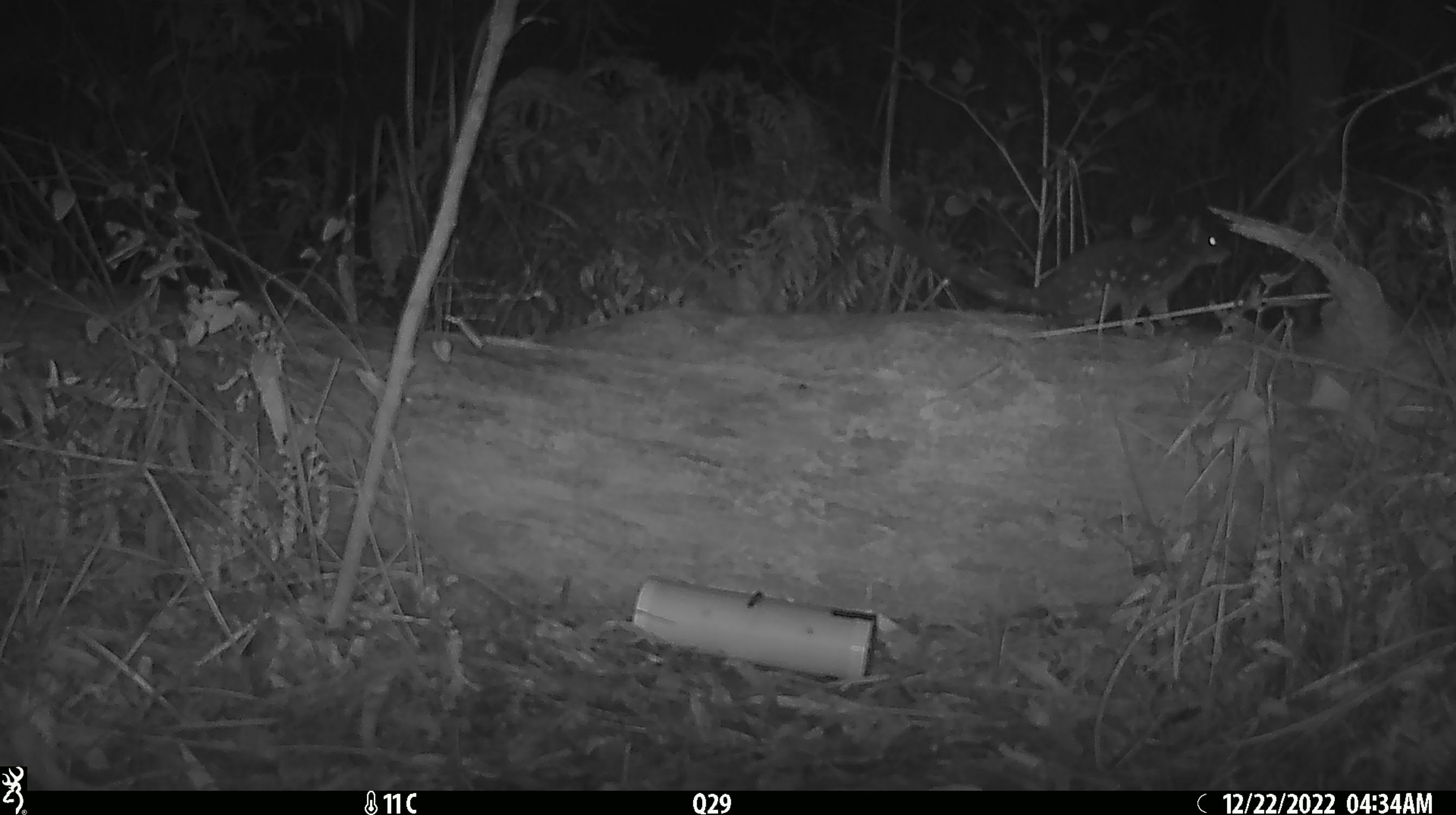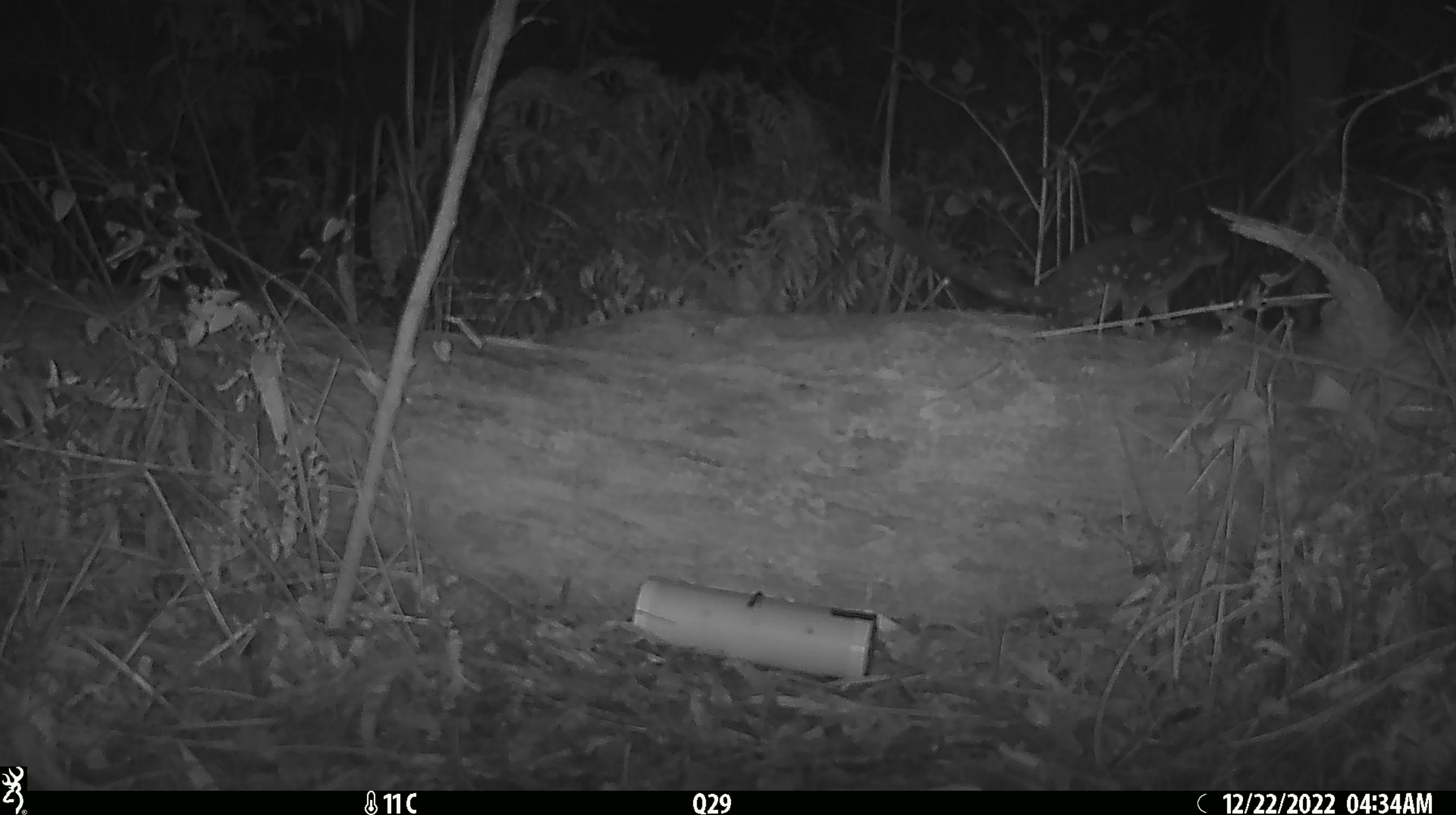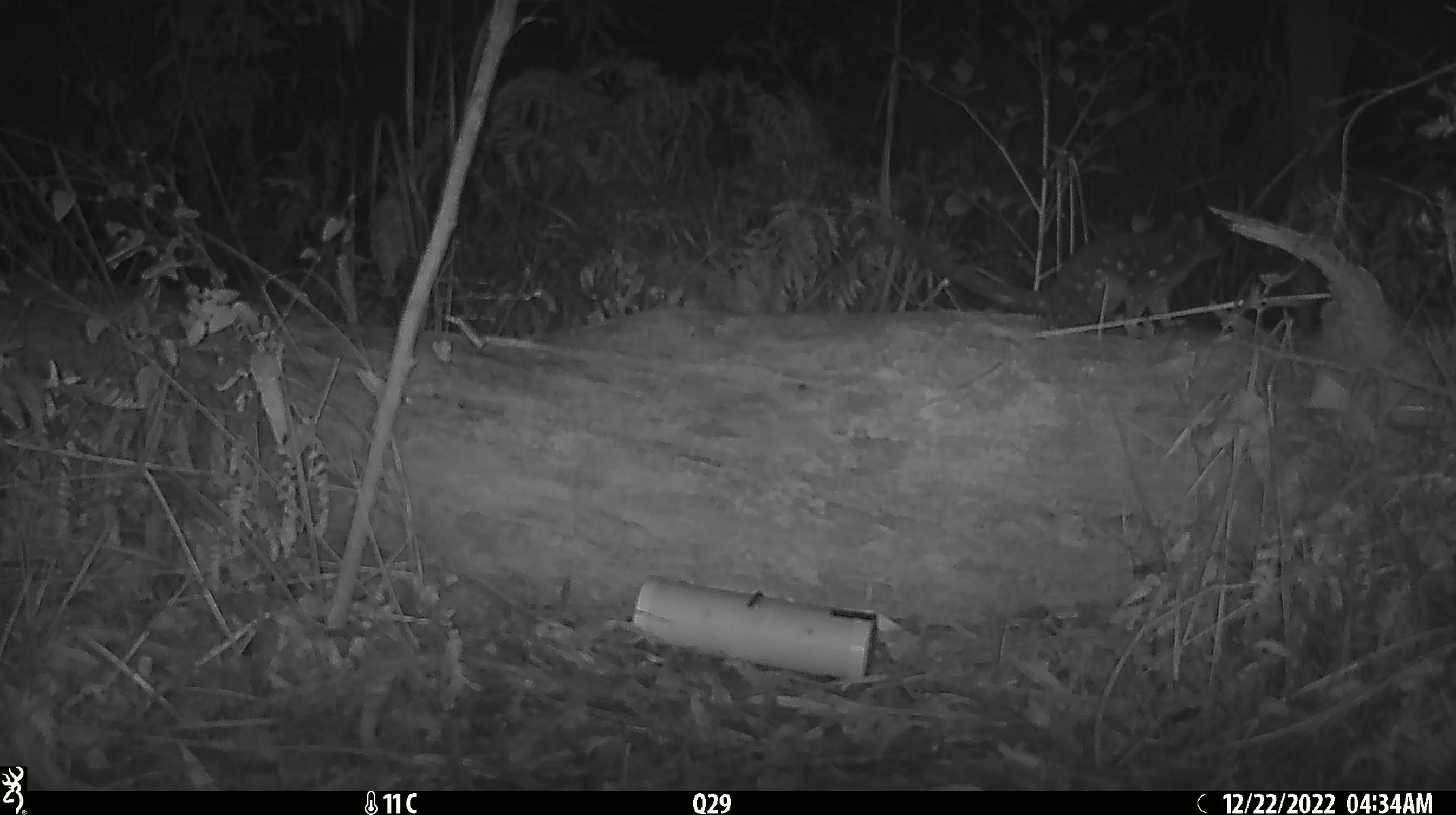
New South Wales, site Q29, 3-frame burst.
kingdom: Animalia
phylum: Chordata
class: Mammalia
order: Dasyuromorphia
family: Dasyuridae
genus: Dasyurus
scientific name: Dasyurus maculatus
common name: spotted-tailed quoll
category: quoll